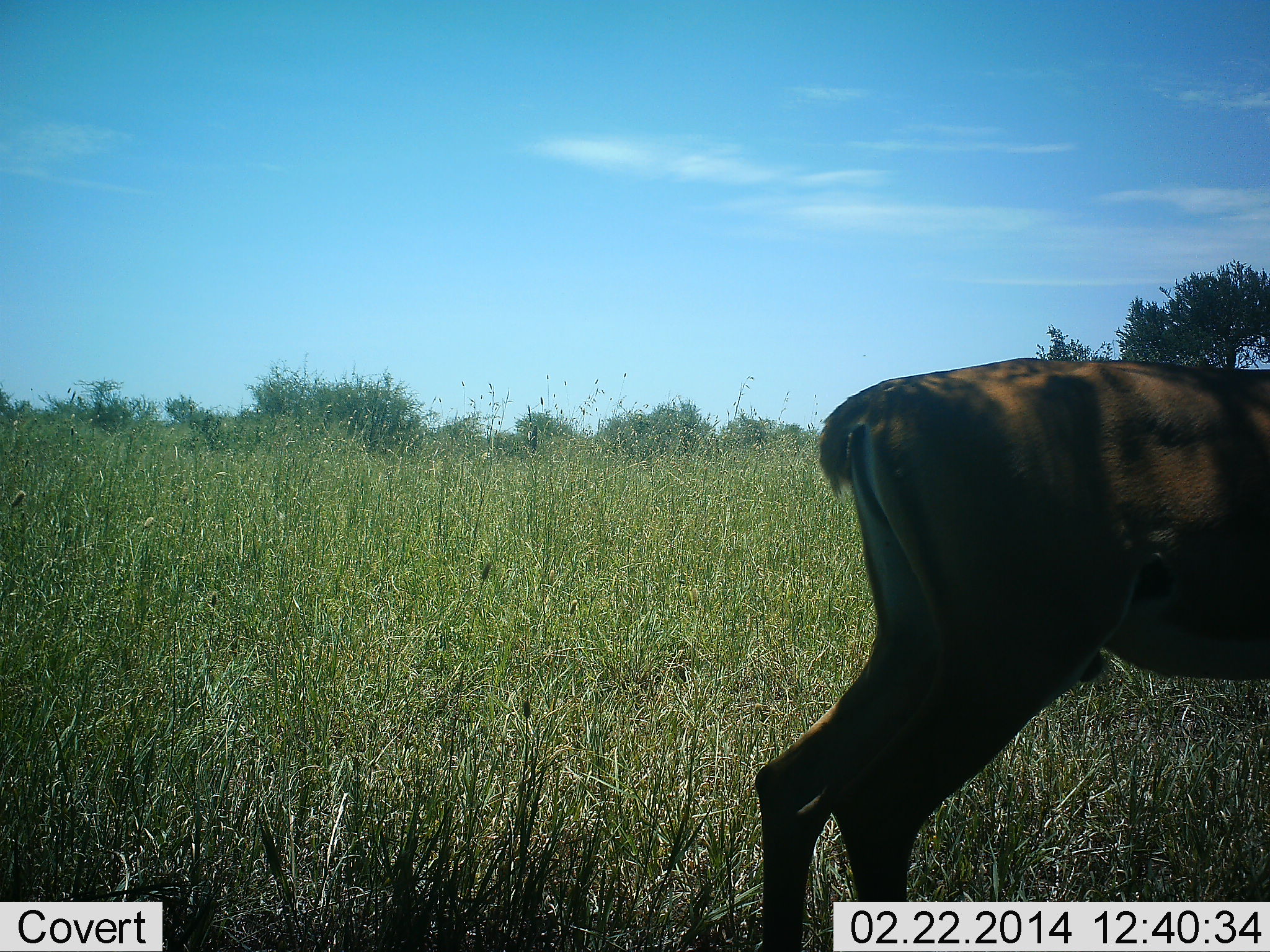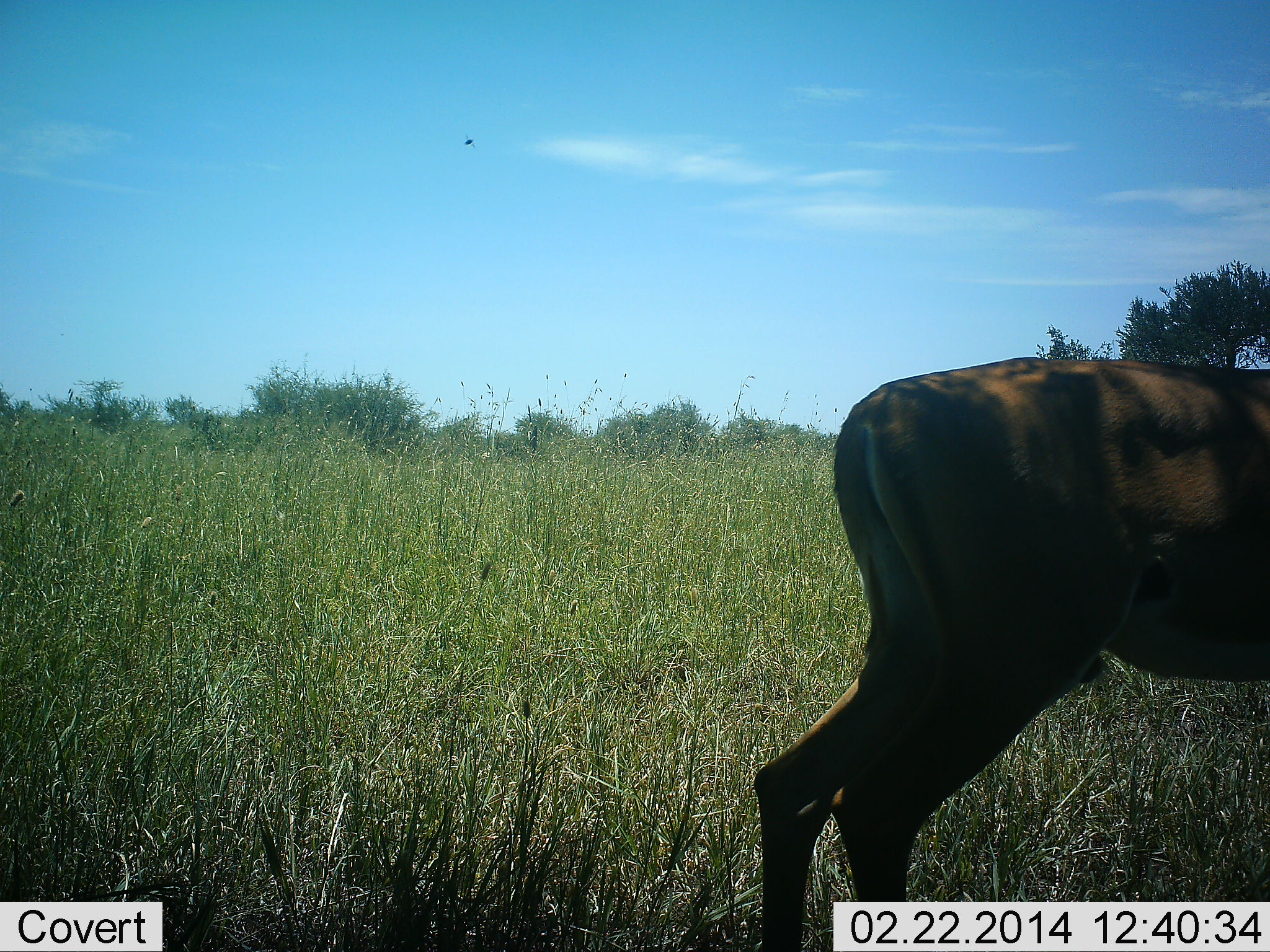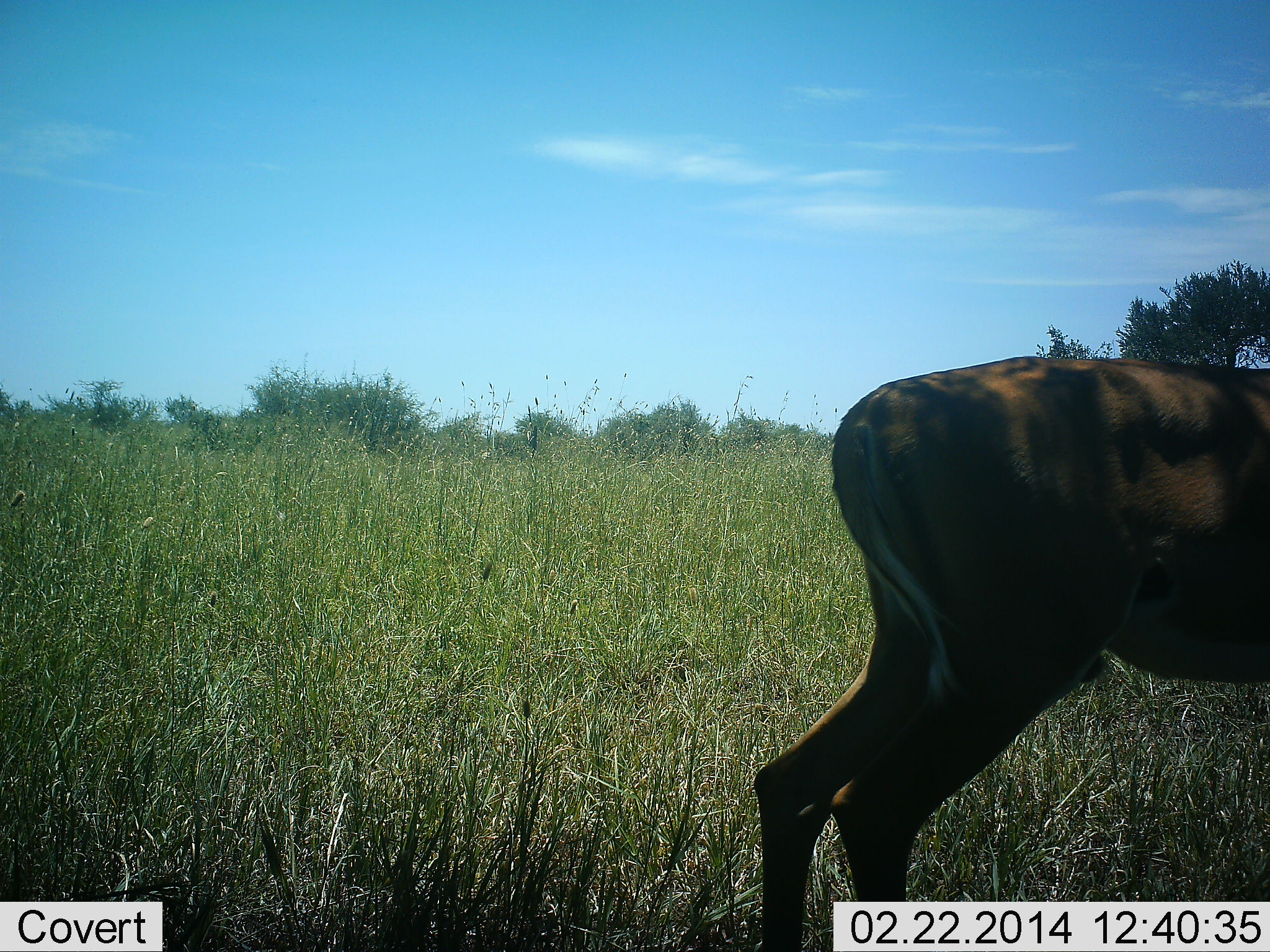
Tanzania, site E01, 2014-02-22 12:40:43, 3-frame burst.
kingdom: Animalia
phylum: Chordata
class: Mammalia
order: Artiodactyla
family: Bovidae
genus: Aepyceros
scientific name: Aepyceros melampus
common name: impala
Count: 1.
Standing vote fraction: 100%.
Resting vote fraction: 0%.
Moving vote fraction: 0%.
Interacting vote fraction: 0%.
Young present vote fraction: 0%.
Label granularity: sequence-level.